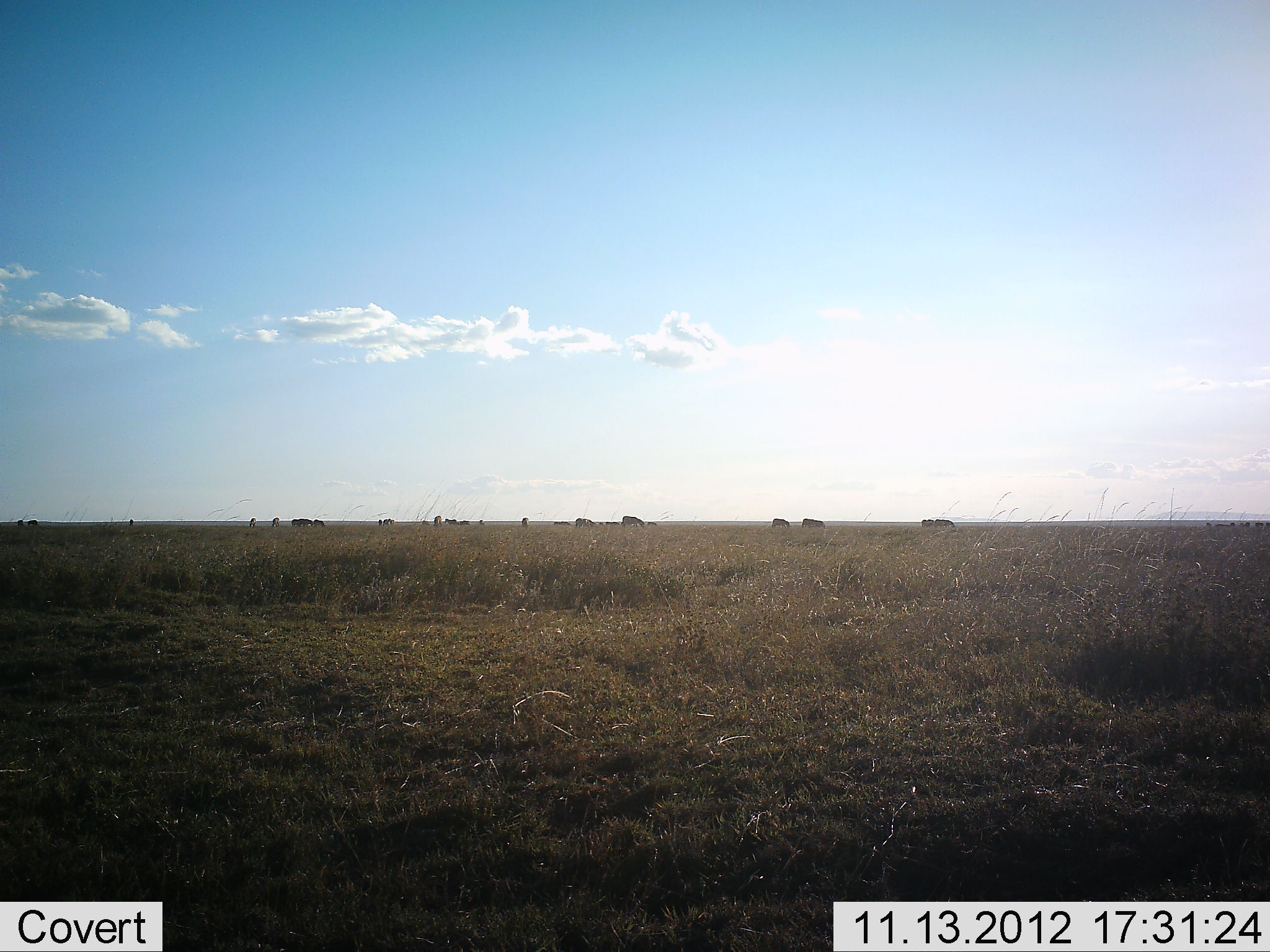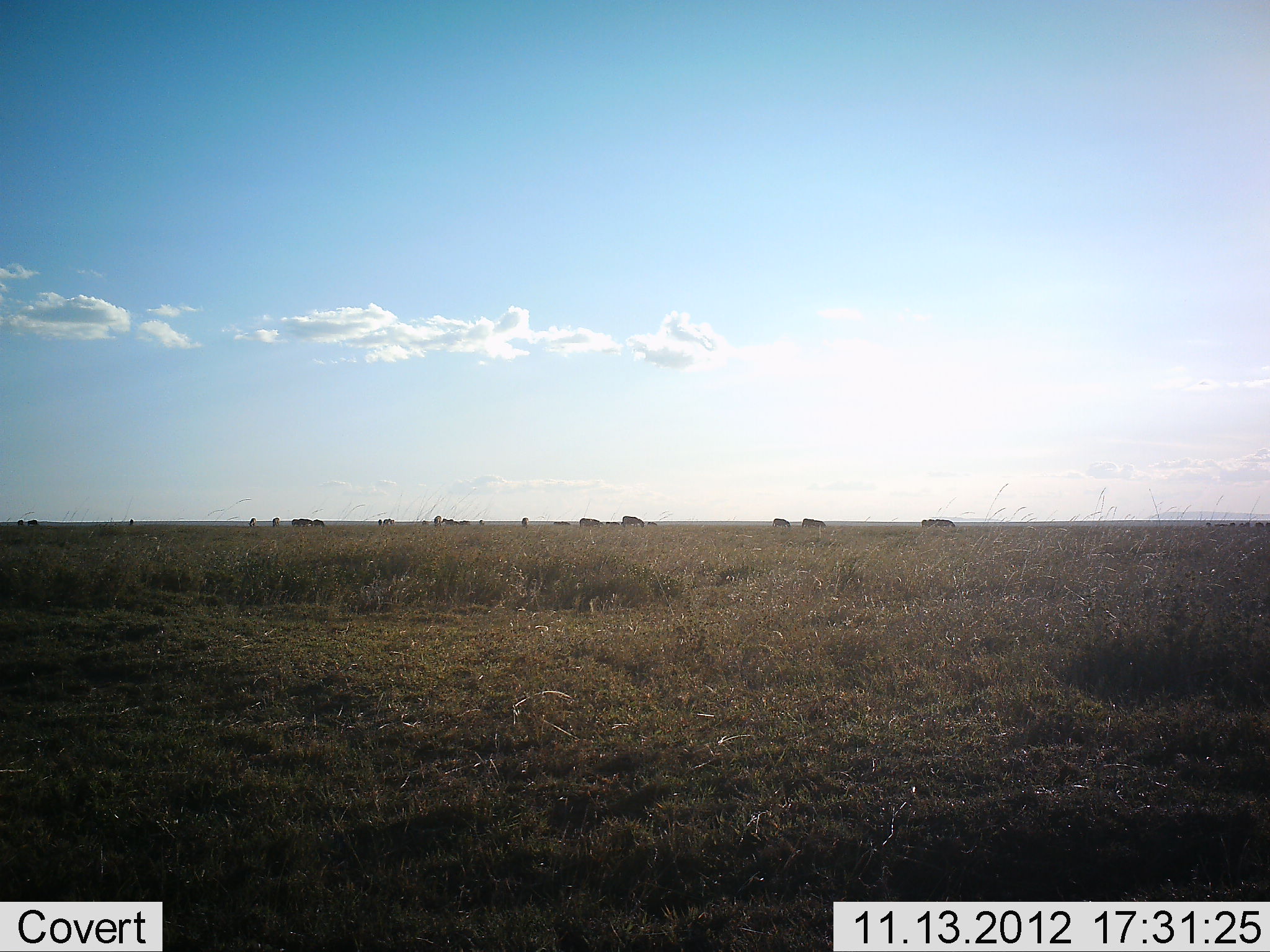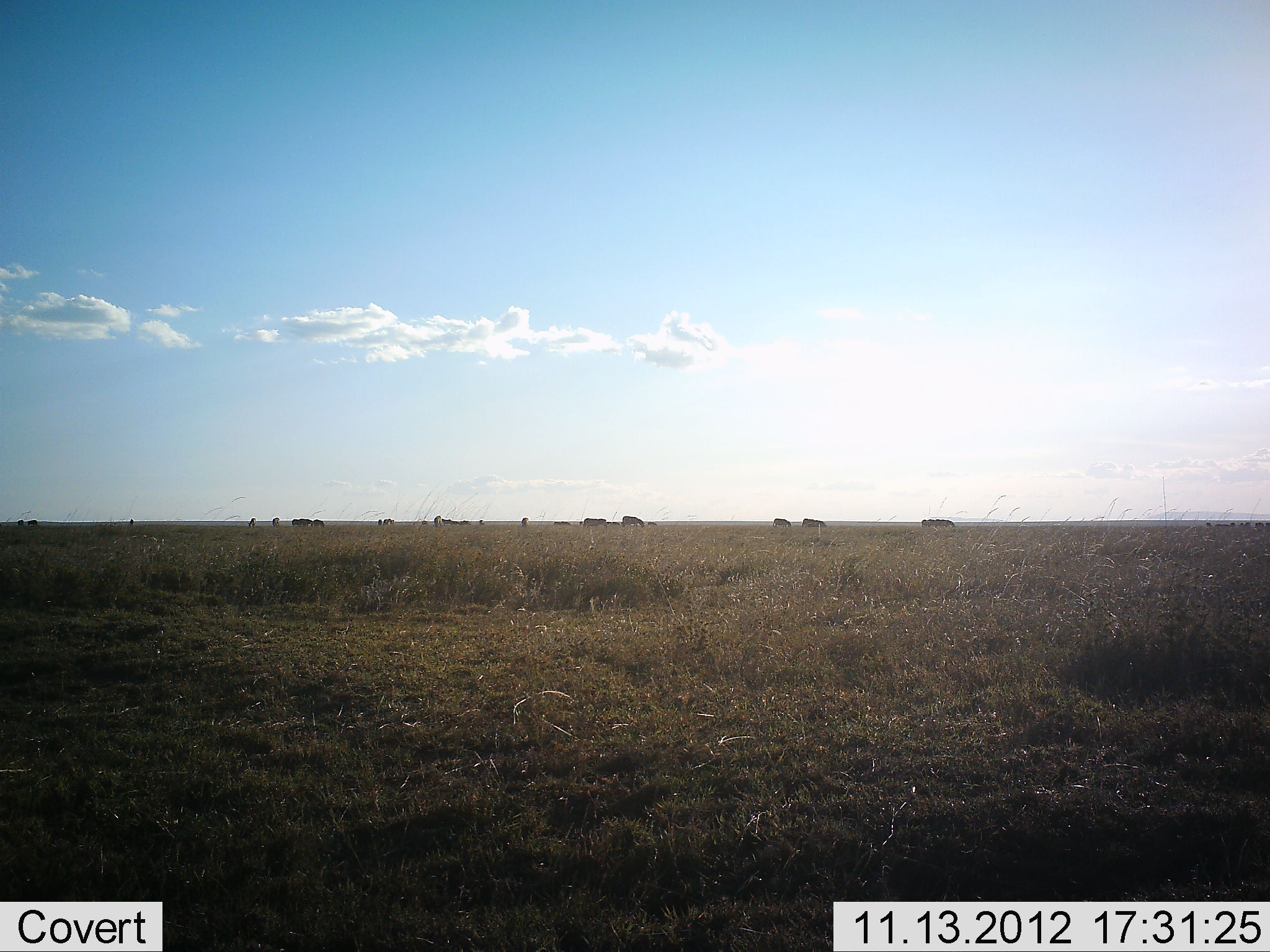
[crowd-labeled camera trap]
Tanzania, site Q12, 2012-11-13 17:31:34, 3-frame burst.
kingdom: Animalia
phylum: Chordata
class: Mammalia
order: Artiodactyla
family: Bovidae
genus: Connochaetes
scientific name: Connochaetes taurinus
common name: blue wildebeest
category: wildebeest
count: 11-50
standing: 40%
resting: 10%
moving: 60%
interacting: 0%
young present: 0%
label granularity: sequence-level